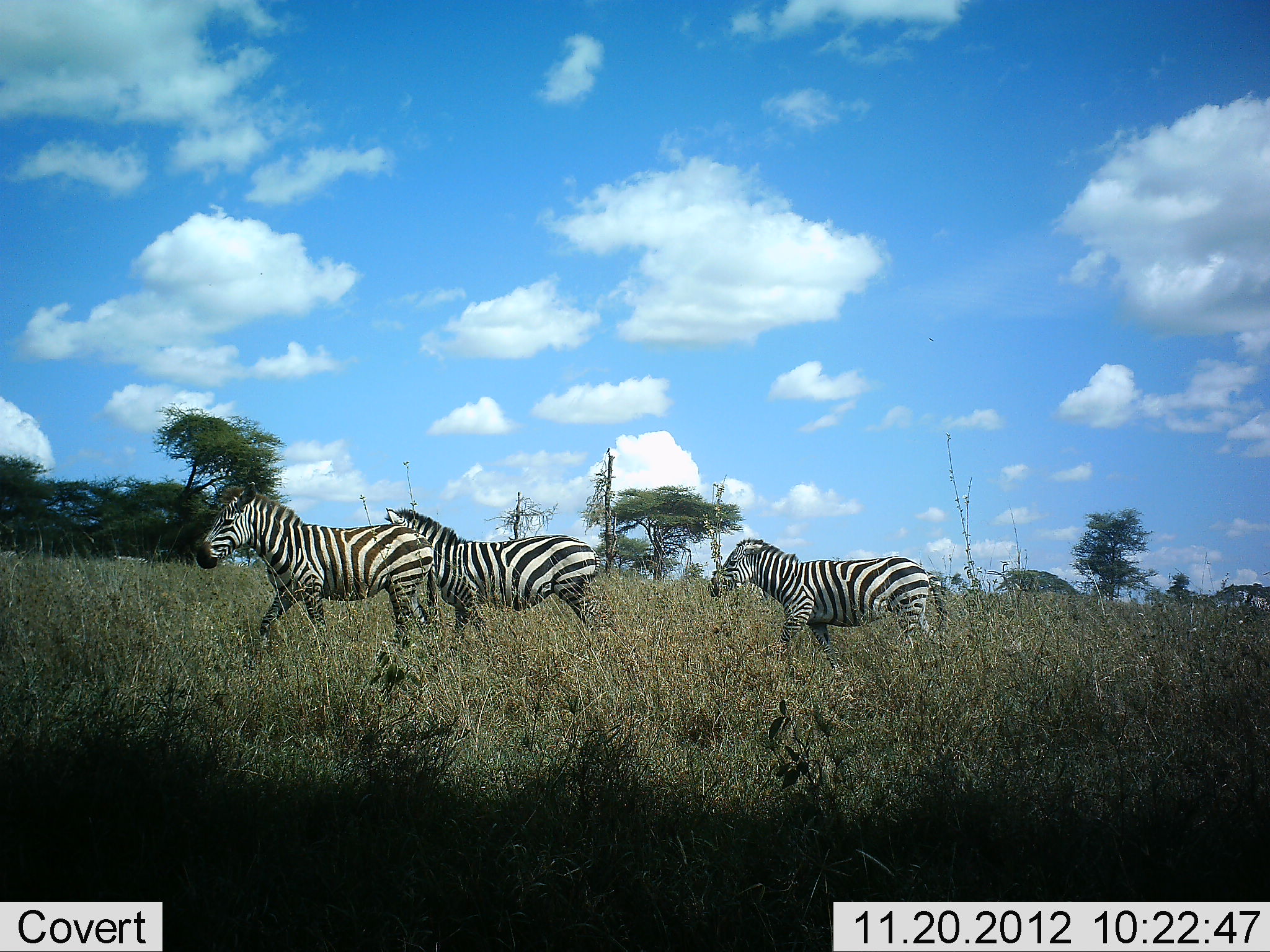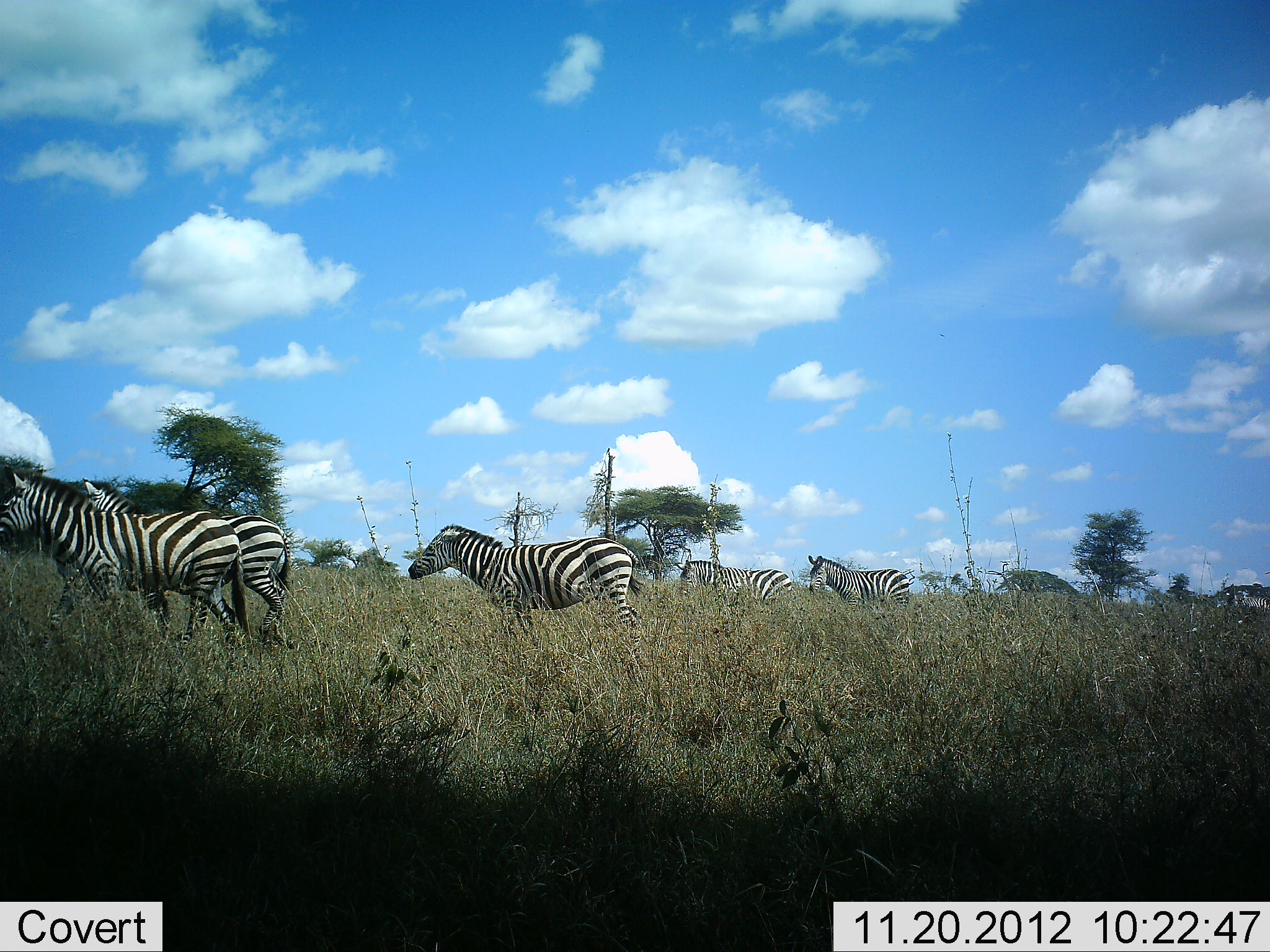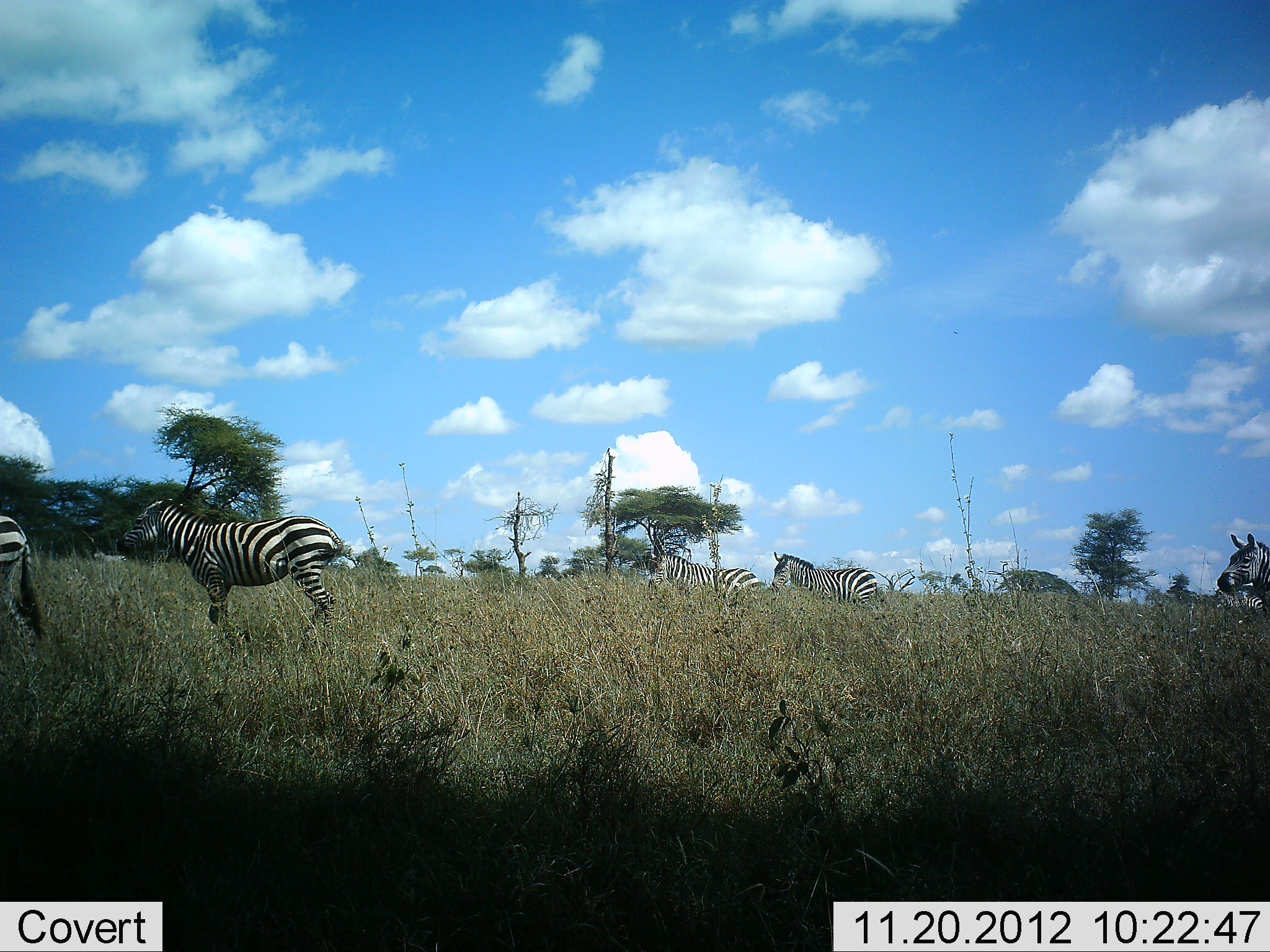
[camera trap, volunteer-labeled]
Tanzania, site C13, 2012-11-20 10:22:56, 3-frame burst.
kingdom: Animalia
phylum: Chordata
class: Mammalia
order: Perissodactyla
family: Equidae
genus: Equus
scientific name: Equus quagga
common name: plains zebra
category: zebra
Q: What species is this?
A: Zebra (plains zebra) (Equus quagga).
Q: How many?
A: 6.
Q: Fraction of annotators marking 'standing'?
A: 0%.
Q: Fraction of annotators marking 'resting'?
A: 0%.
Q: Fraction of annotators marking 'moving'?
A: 100%.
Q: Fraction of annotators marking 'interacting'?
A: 0%.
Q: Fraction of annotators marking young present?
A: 0%.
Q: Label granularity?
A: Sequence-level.